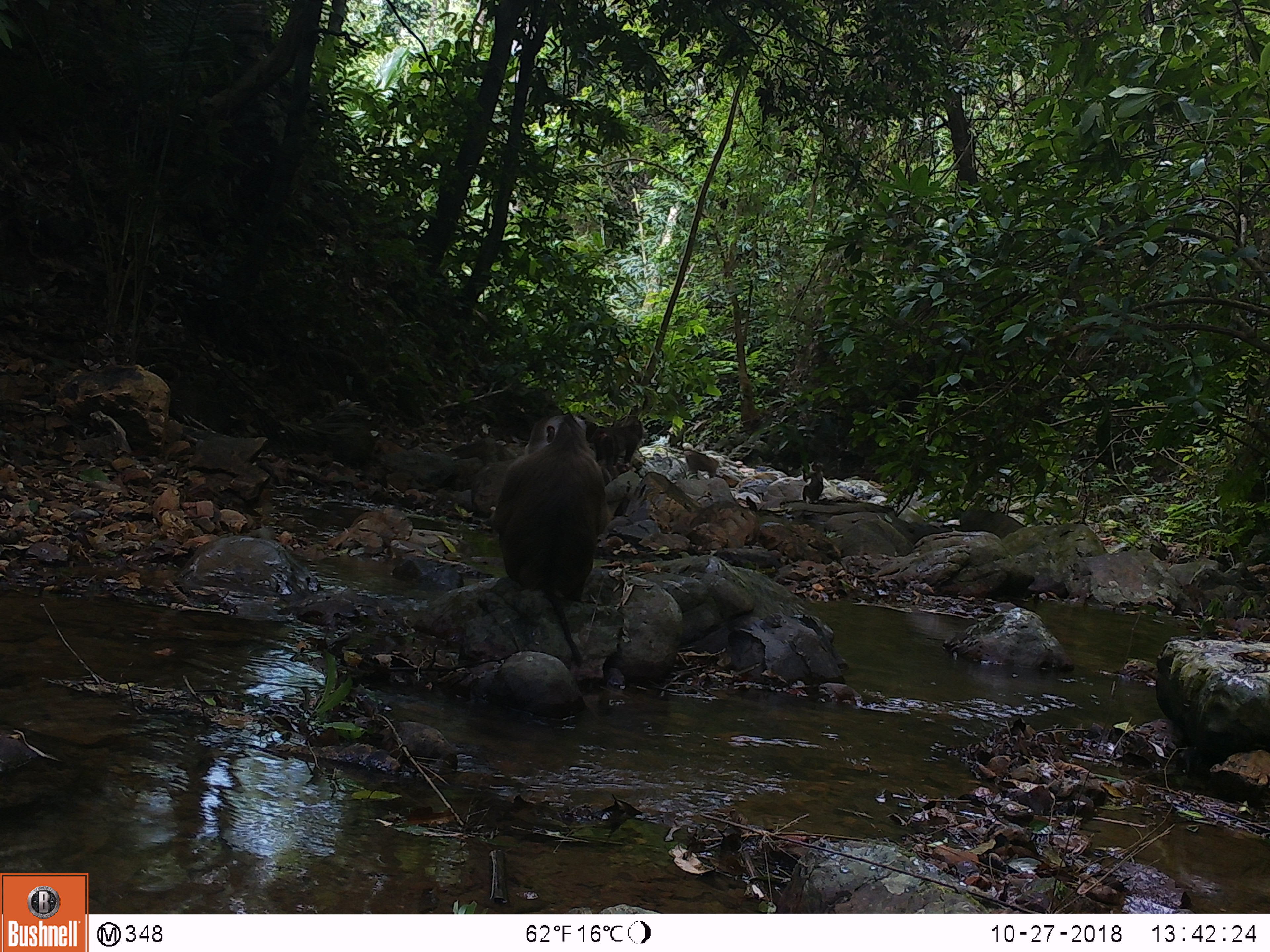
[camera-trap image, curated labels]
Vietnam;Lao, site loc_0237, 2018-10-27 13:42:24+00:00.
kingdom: Animalia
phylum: Chordata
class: Mammalia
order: Primates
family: Cercopithecidae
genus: Macaca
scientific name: Macaca nemestrina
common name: pig-tailed macaque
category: pig tailed macaque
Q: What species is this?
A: Pig tailed macaque (pig-tailed macaque) (Macaca nemestrina).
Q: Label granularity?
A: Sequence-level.